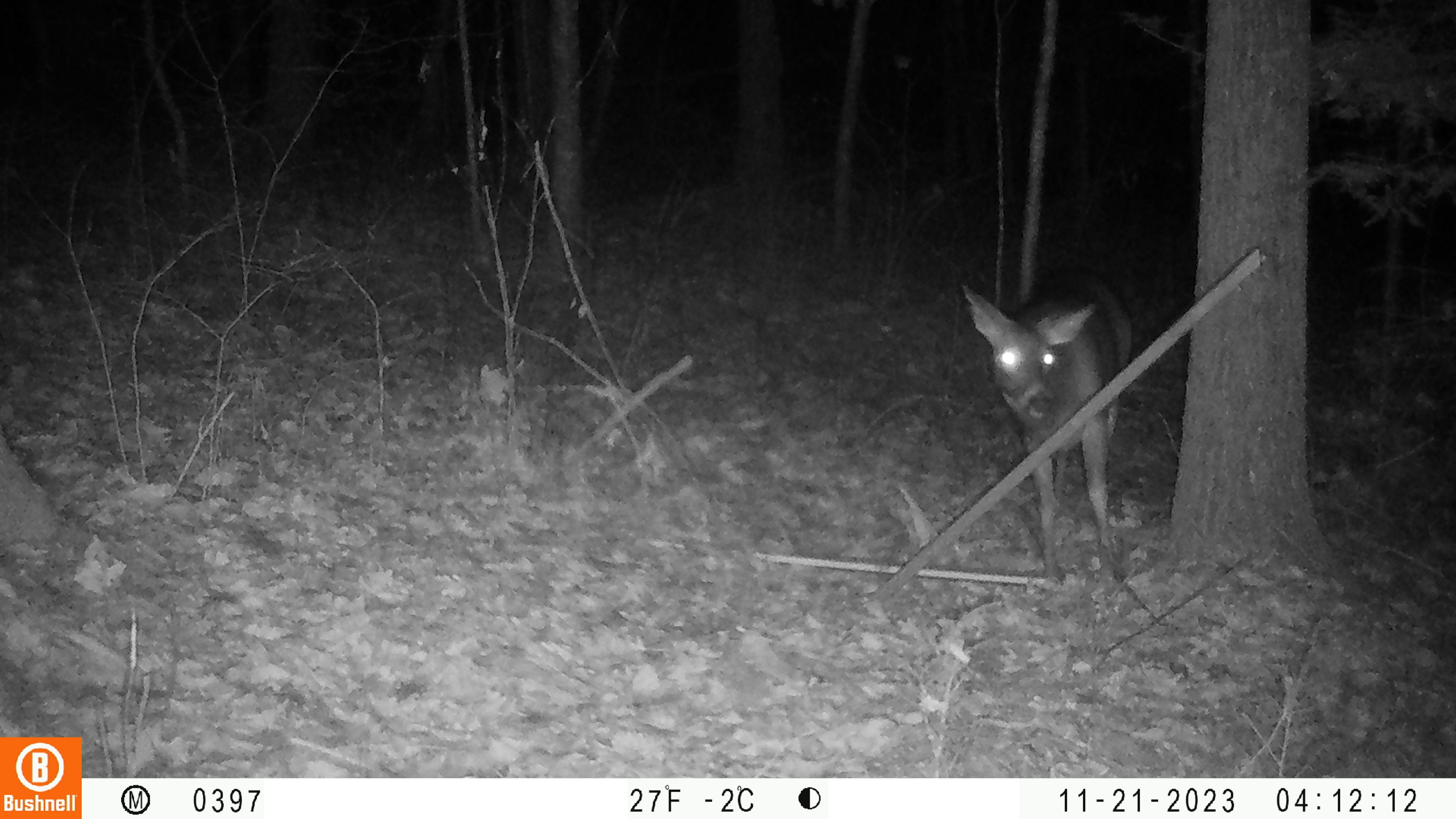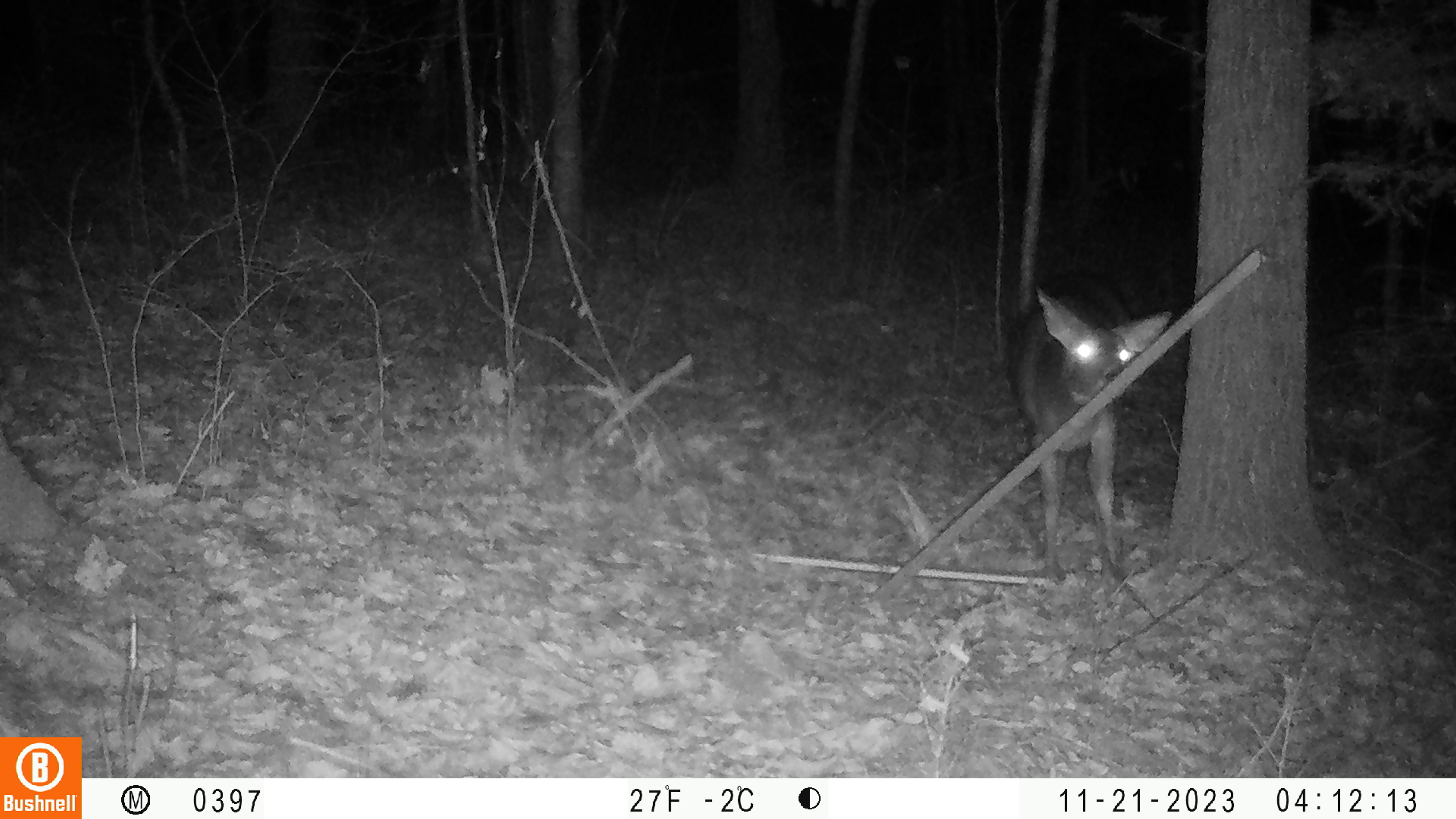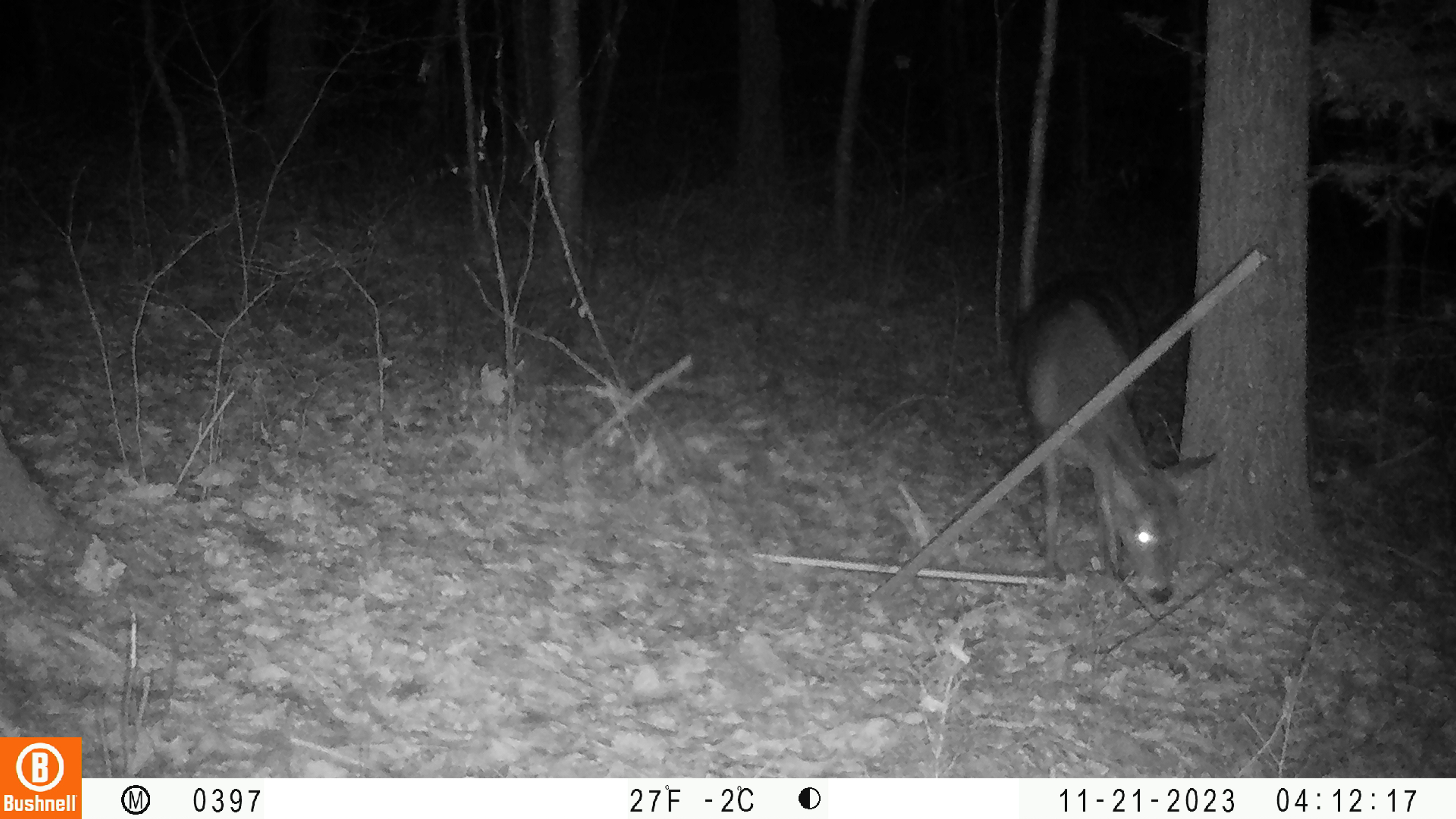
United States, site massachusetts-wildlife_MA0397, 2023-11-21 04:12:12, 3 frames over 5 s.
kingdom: Animalia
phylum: Chordata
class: Mammalia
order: Artiodactyla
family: Cervidae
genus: Odocoileus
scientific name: Odocoileus virginianus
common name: white-tailed deer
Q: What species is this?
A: White-tailed deer (Odocoileus virginianus).